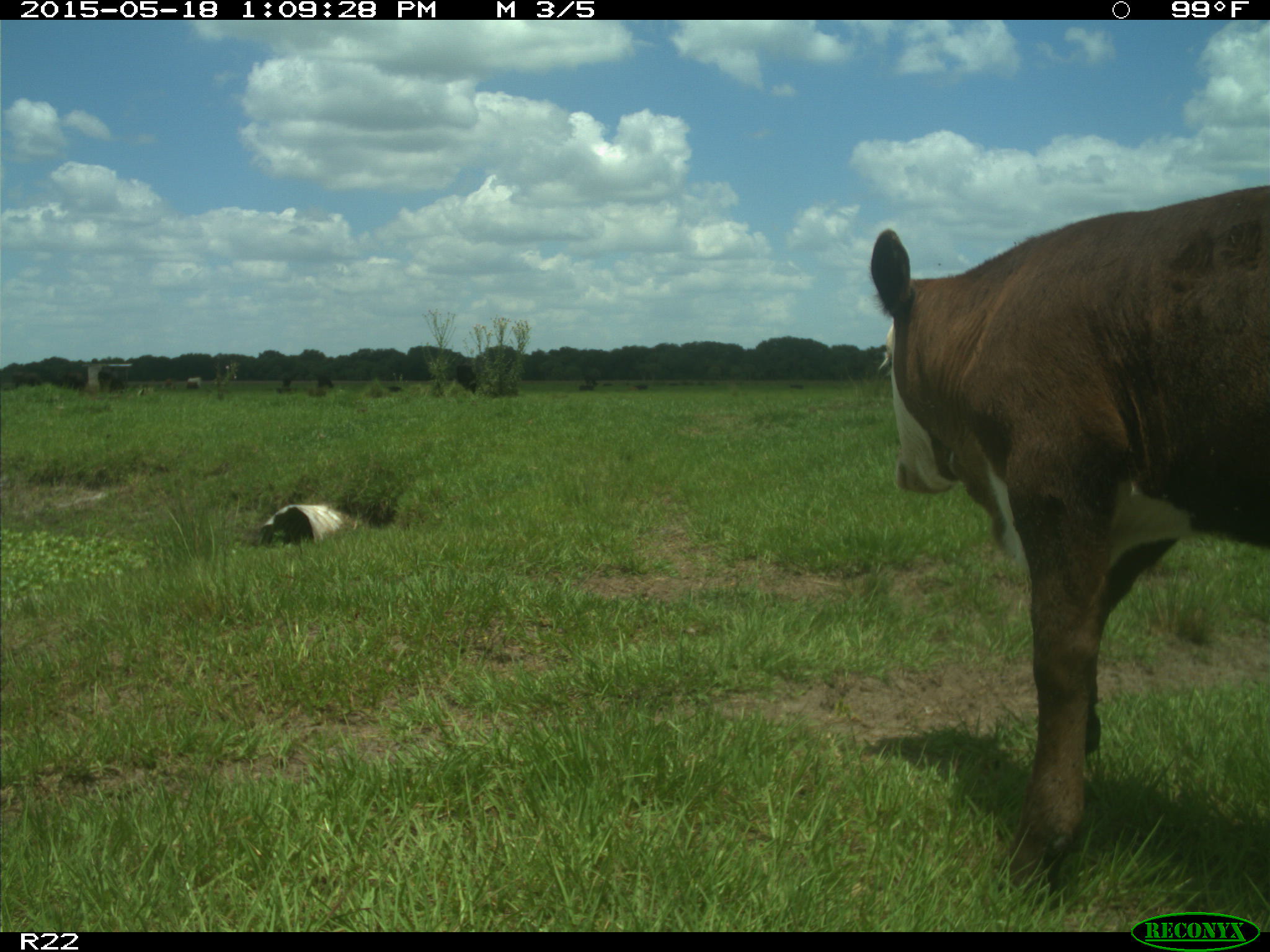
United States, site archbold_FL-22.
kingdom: Animalia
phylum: Chordata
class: Mammalia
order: Artiodactyla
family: Bovidae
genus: Bos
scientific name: Bos taurus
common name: domestic cow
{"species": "Bos taurus (domestic cow)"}